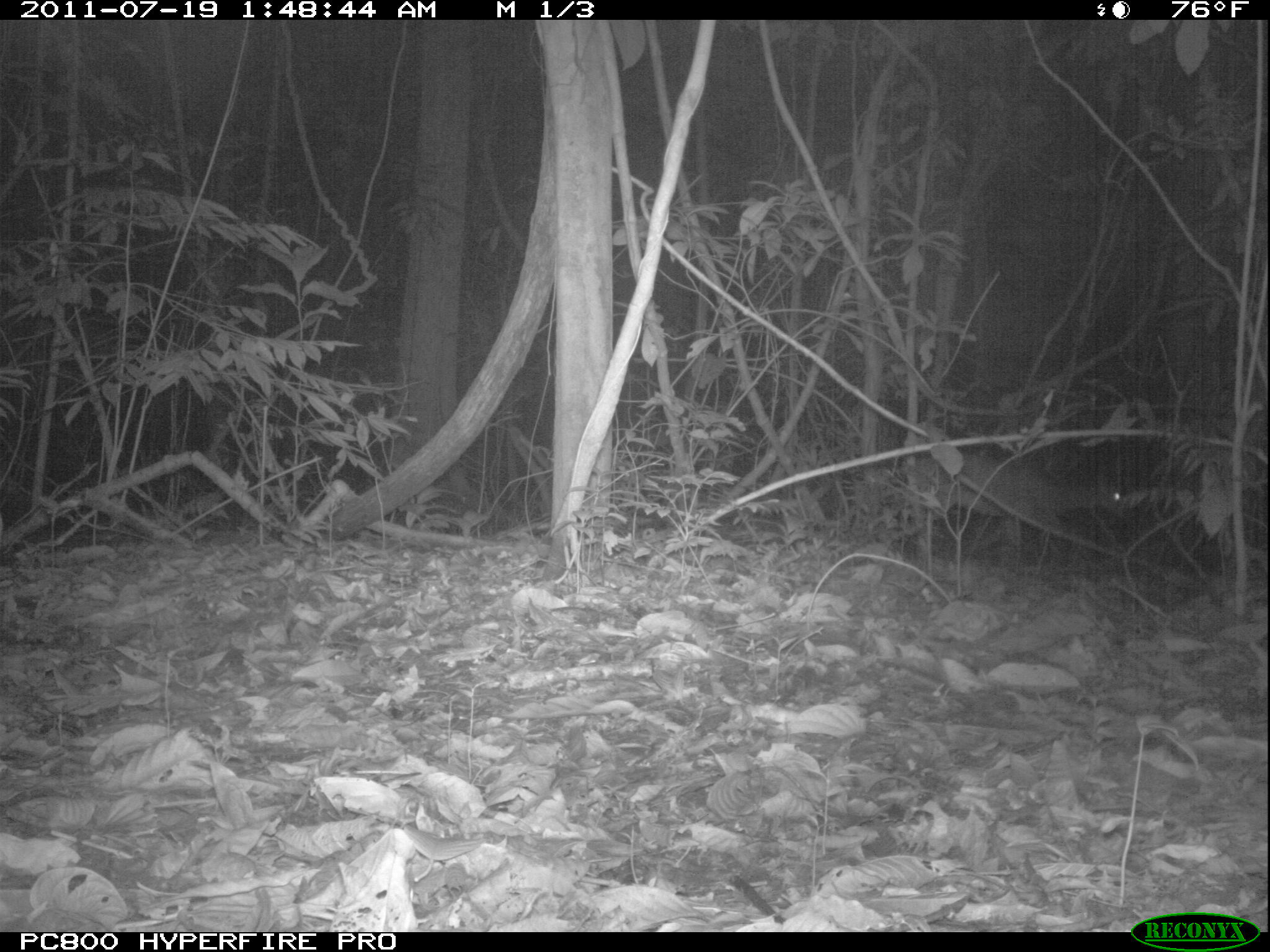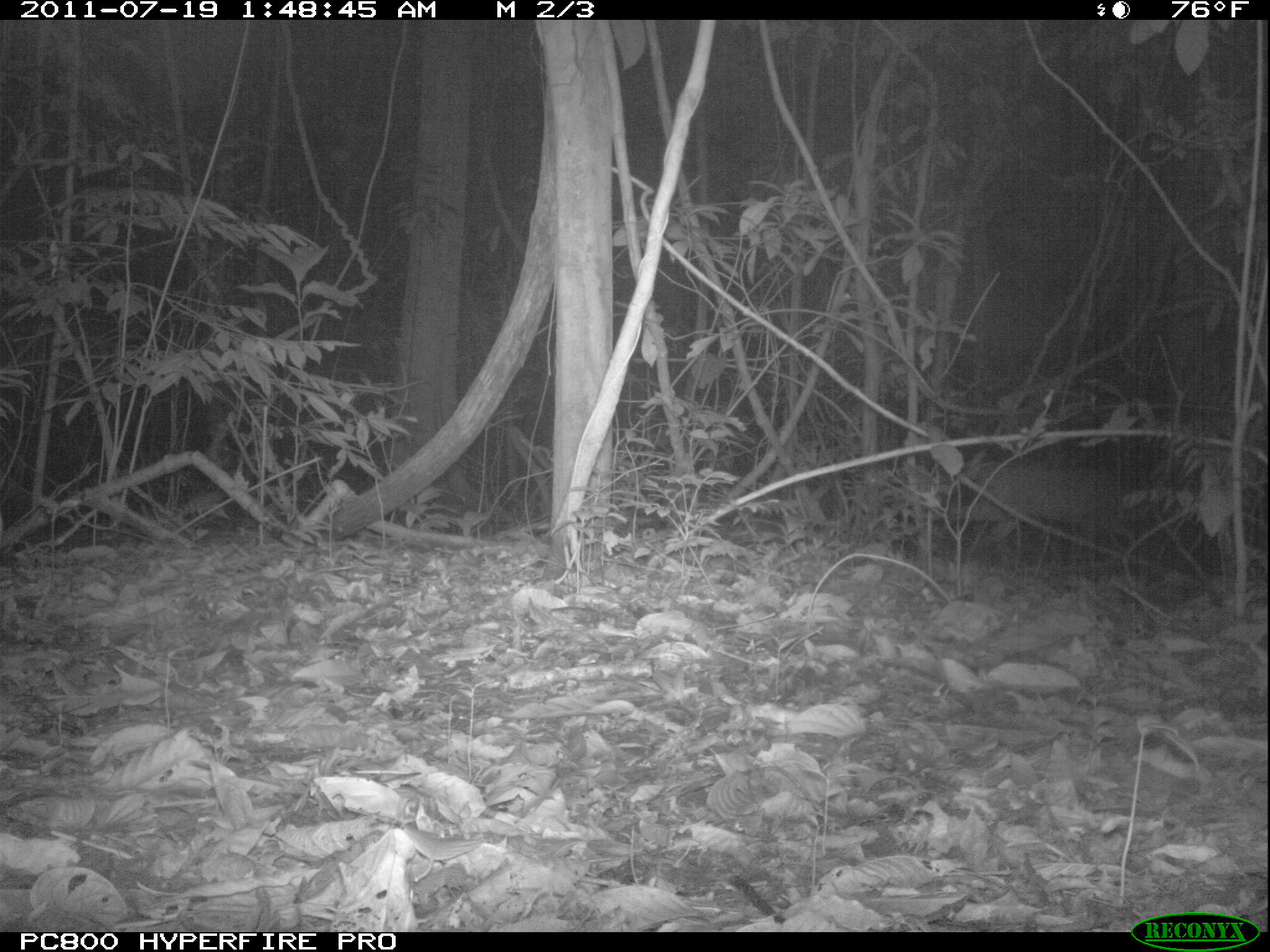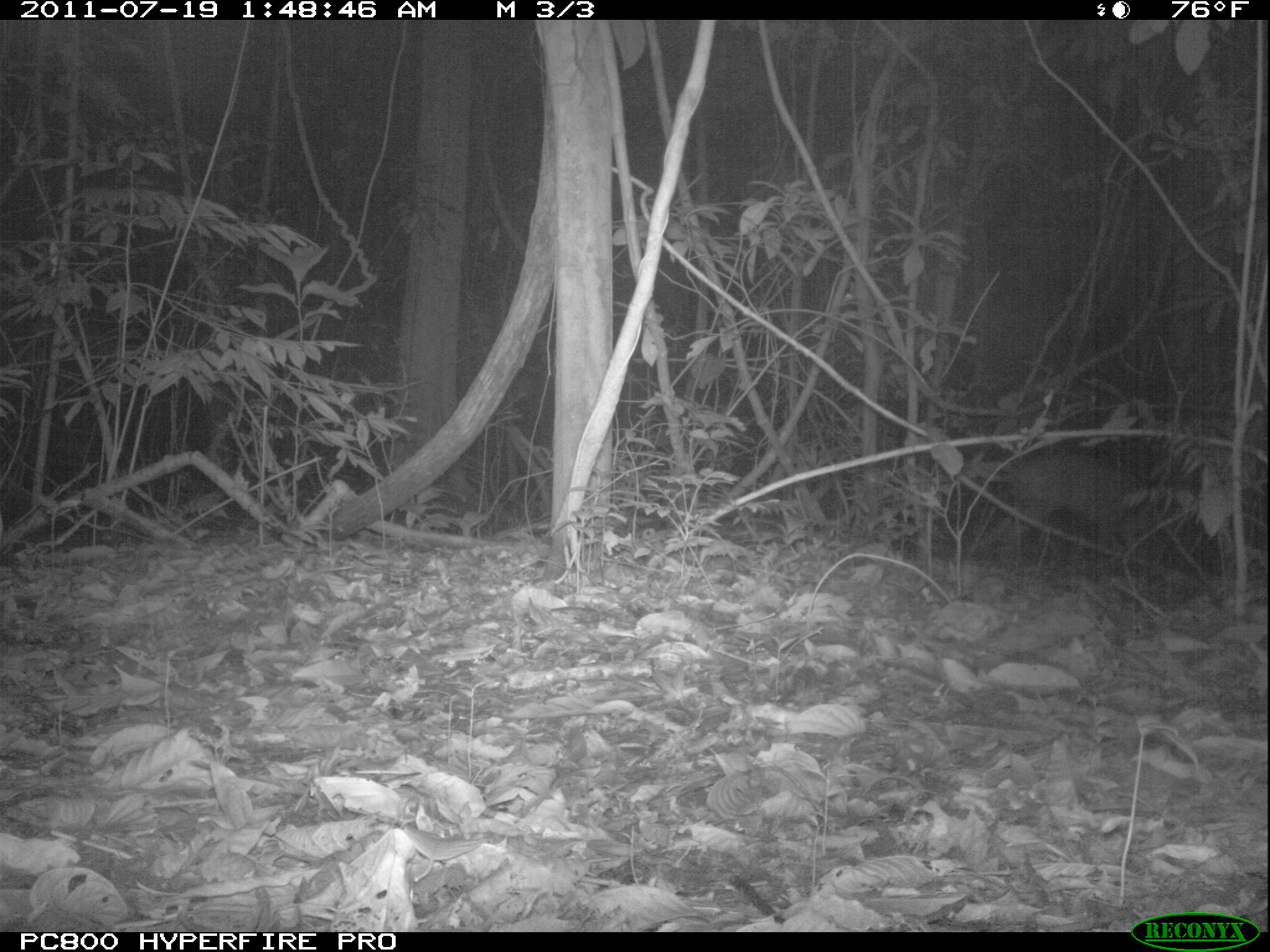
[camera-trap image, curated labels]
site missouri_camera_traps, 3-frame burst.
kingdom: Animalia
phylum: Chordata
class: Mammalia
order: Artiodactyla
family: Cervidae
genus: Mazama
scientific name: Mazama americana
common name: red brocket deer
Red brocket deer (Mazama americana). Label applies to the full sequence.